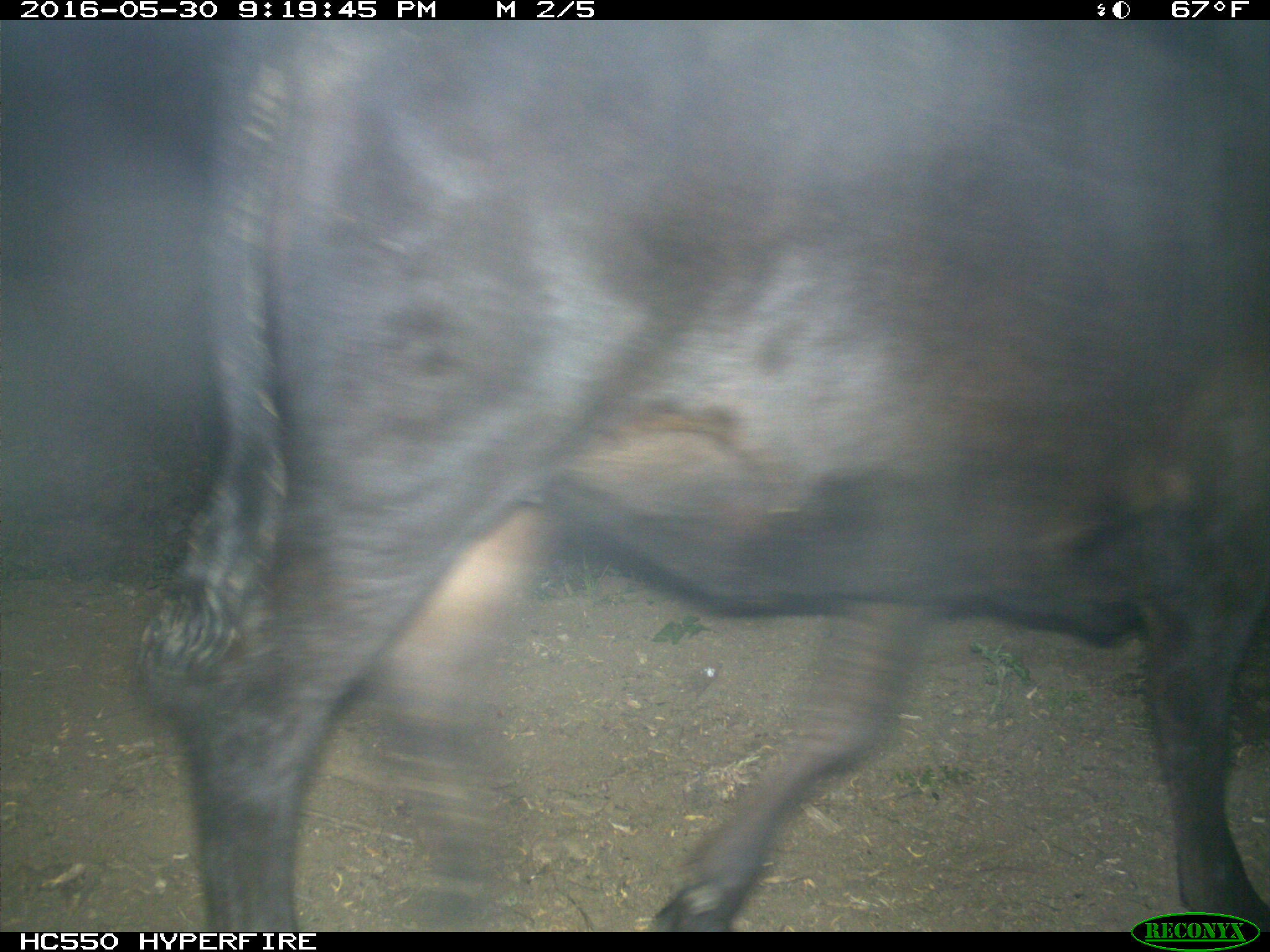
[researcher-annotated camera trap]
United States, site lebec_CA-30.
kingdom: Animalia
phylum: Chordata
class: Mammalia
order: Artiodactyla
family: Bovidae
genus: Bos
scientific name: Bos taurus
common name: domestic cow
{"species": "Bos taurus (domestic cow)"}